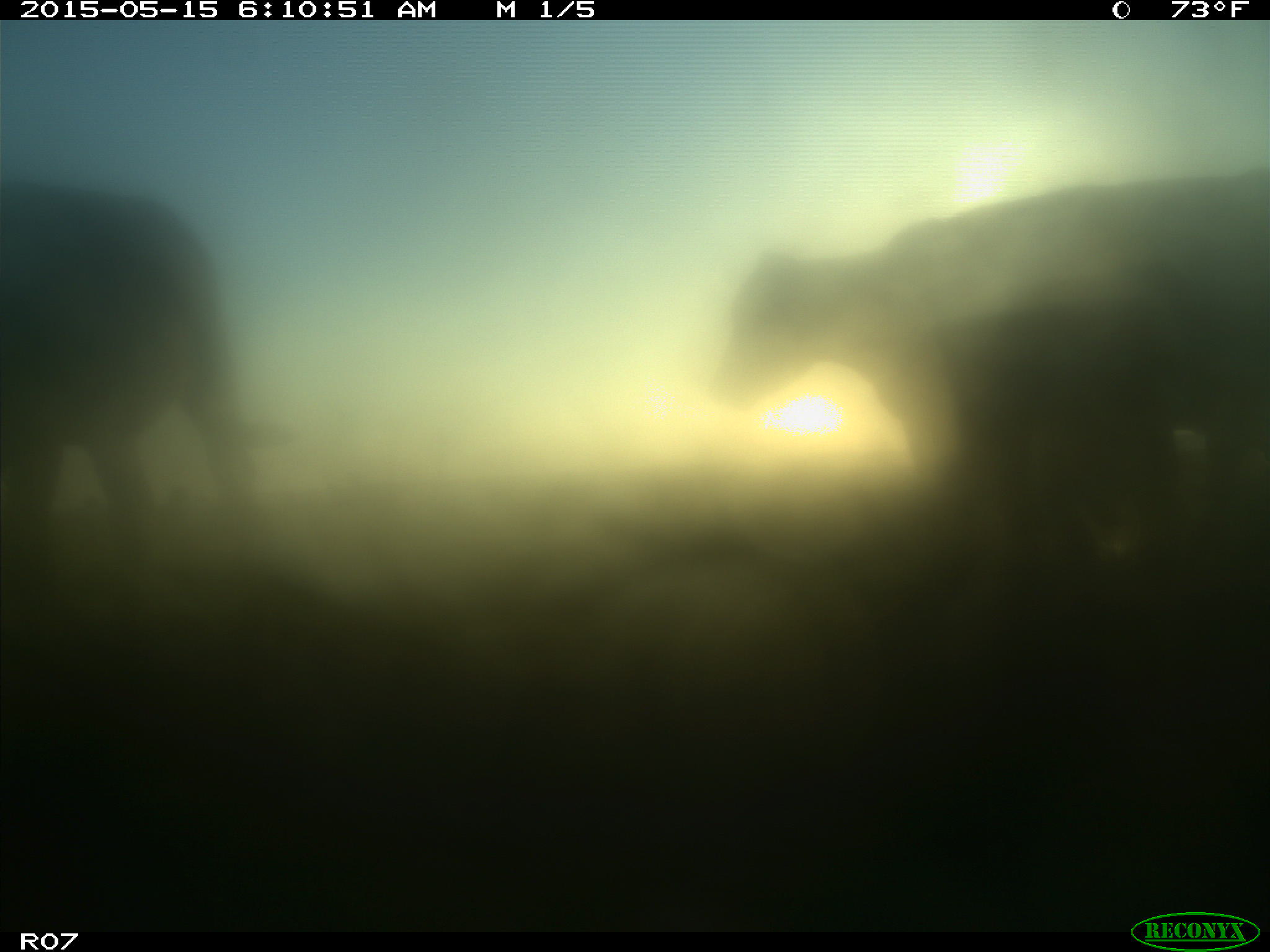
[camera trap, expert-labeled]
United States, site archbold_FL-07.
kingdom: Animalia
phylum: Chordata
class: Mammalia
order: Artiodactyla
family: Bovidae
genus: Bos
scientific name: Bos taurus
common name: domestic cow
Bos taurus (domestic cow).